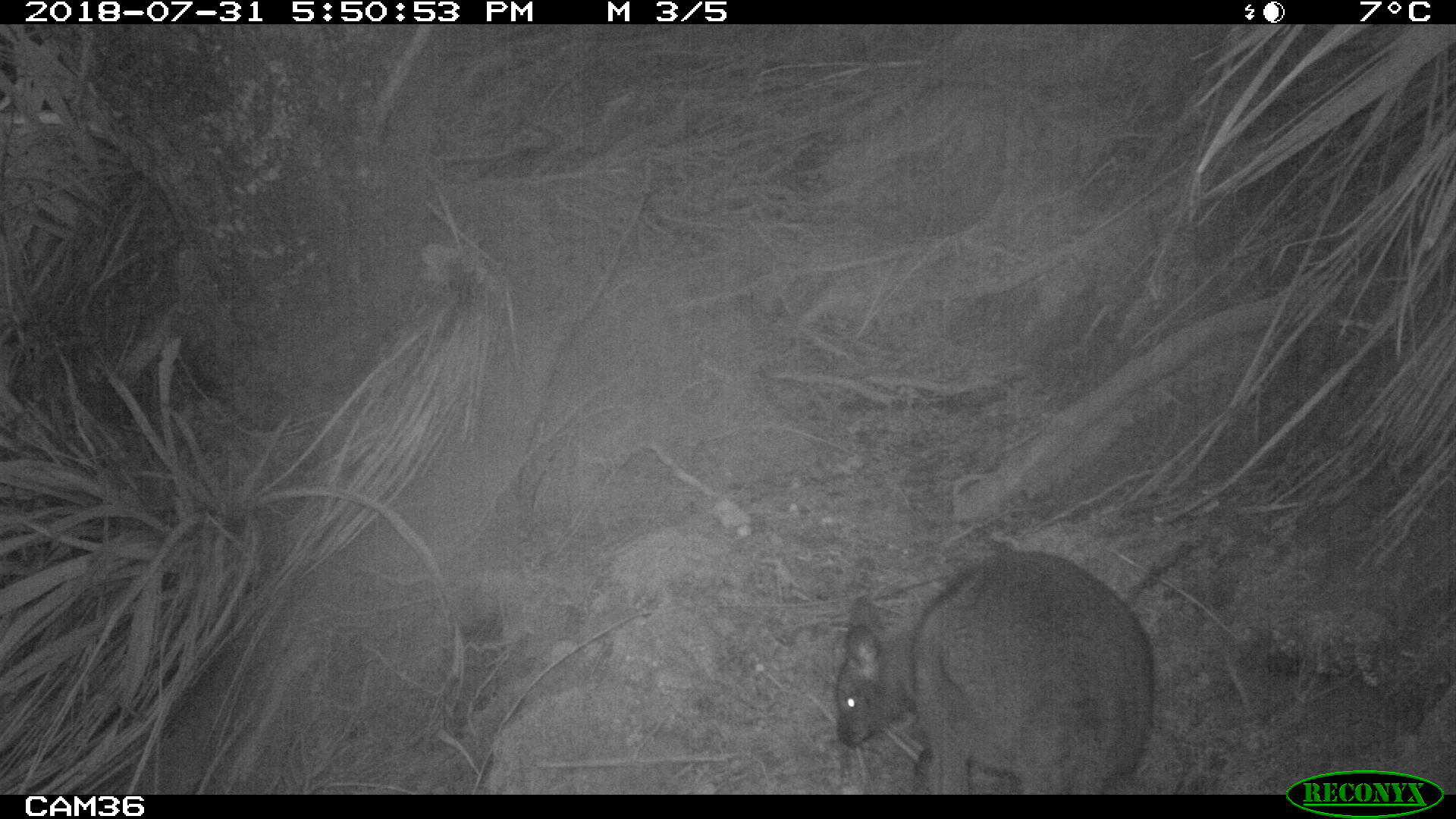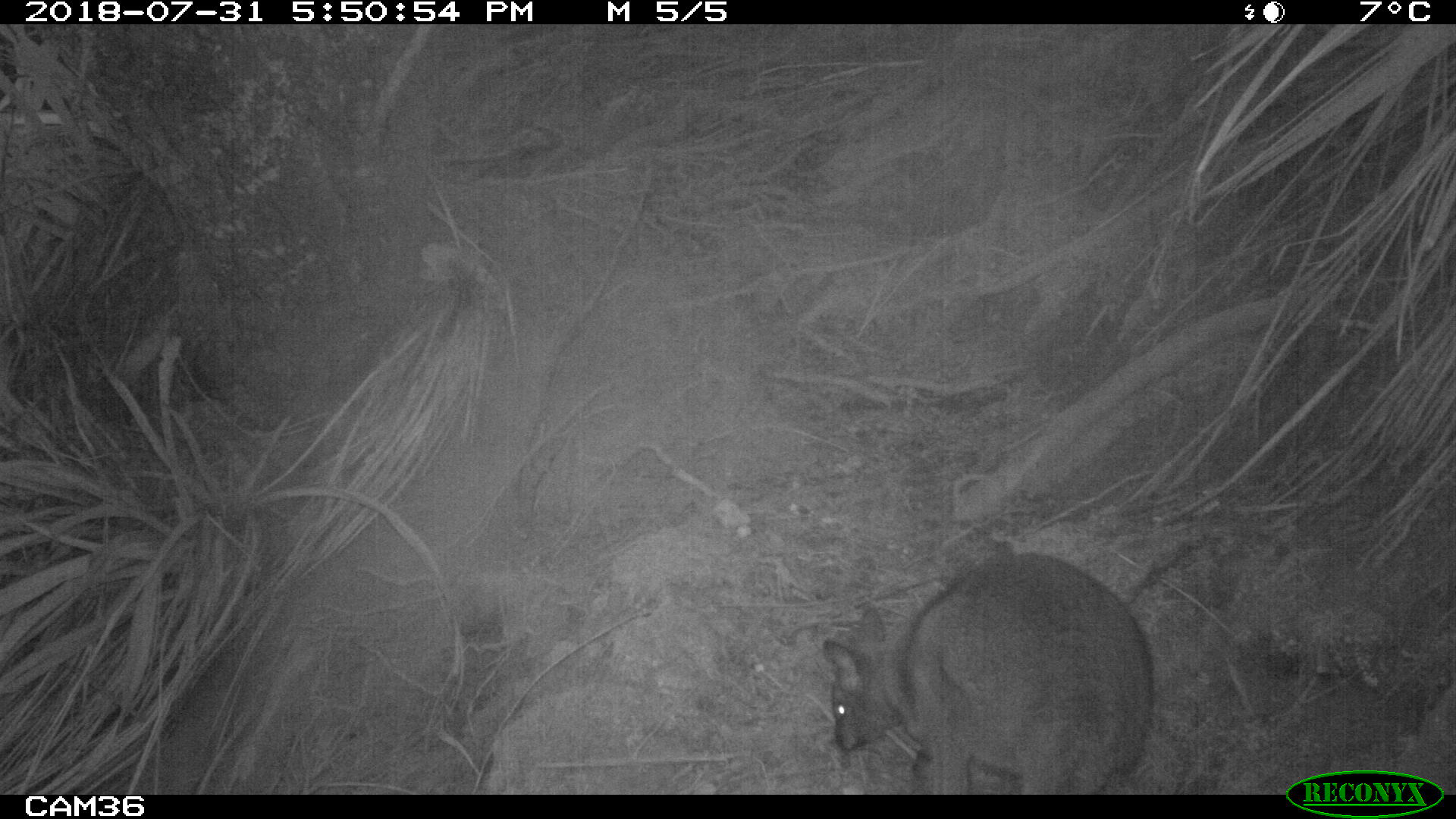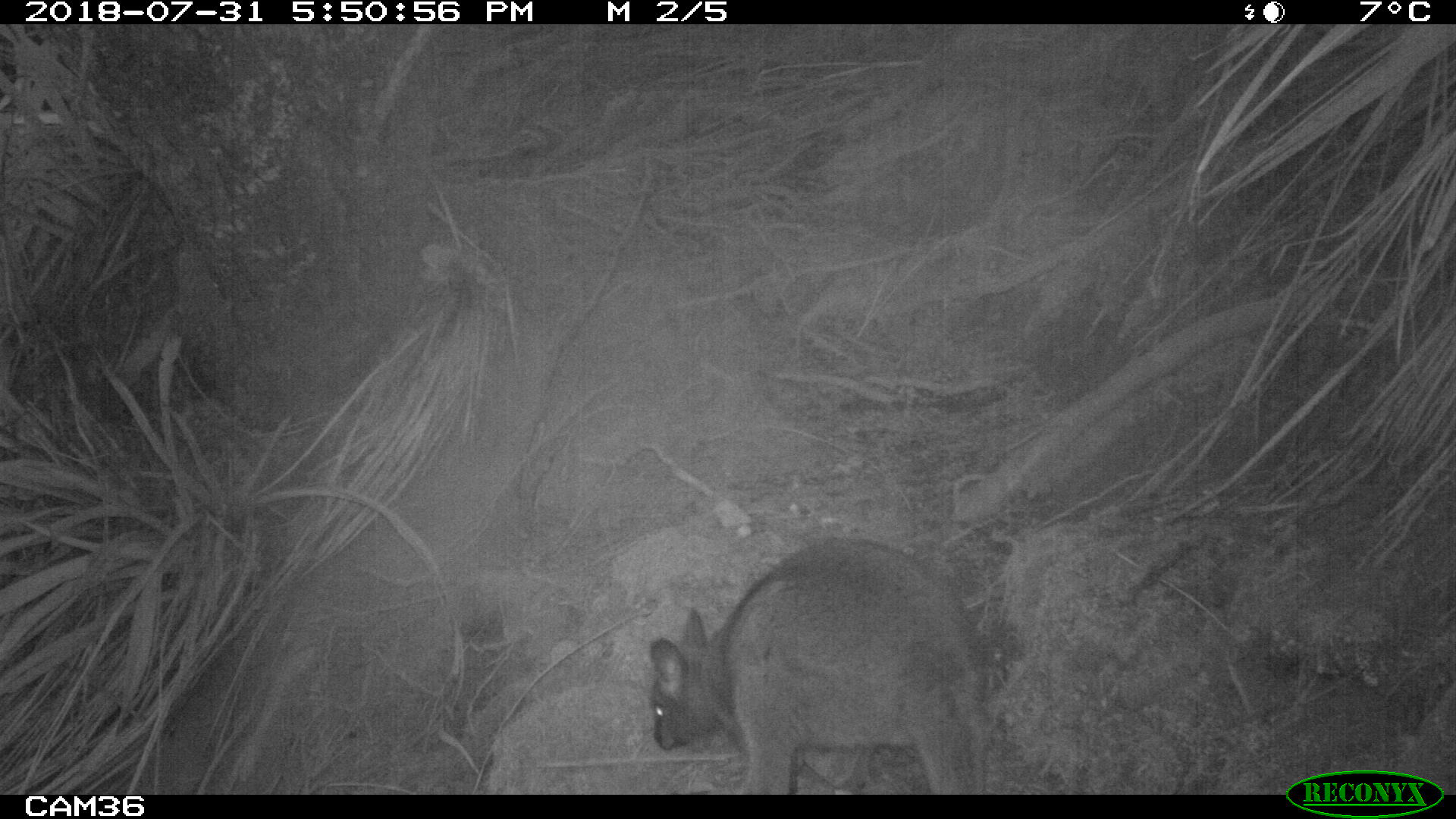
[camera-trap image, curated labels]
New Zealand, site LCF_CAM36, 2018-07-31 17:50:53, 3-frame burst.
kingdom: Animalia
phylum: Chordata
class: Mammalia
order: Diprotodontia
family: Macropodidae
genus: Notamacropus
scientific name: Notamacropus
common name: wallaby